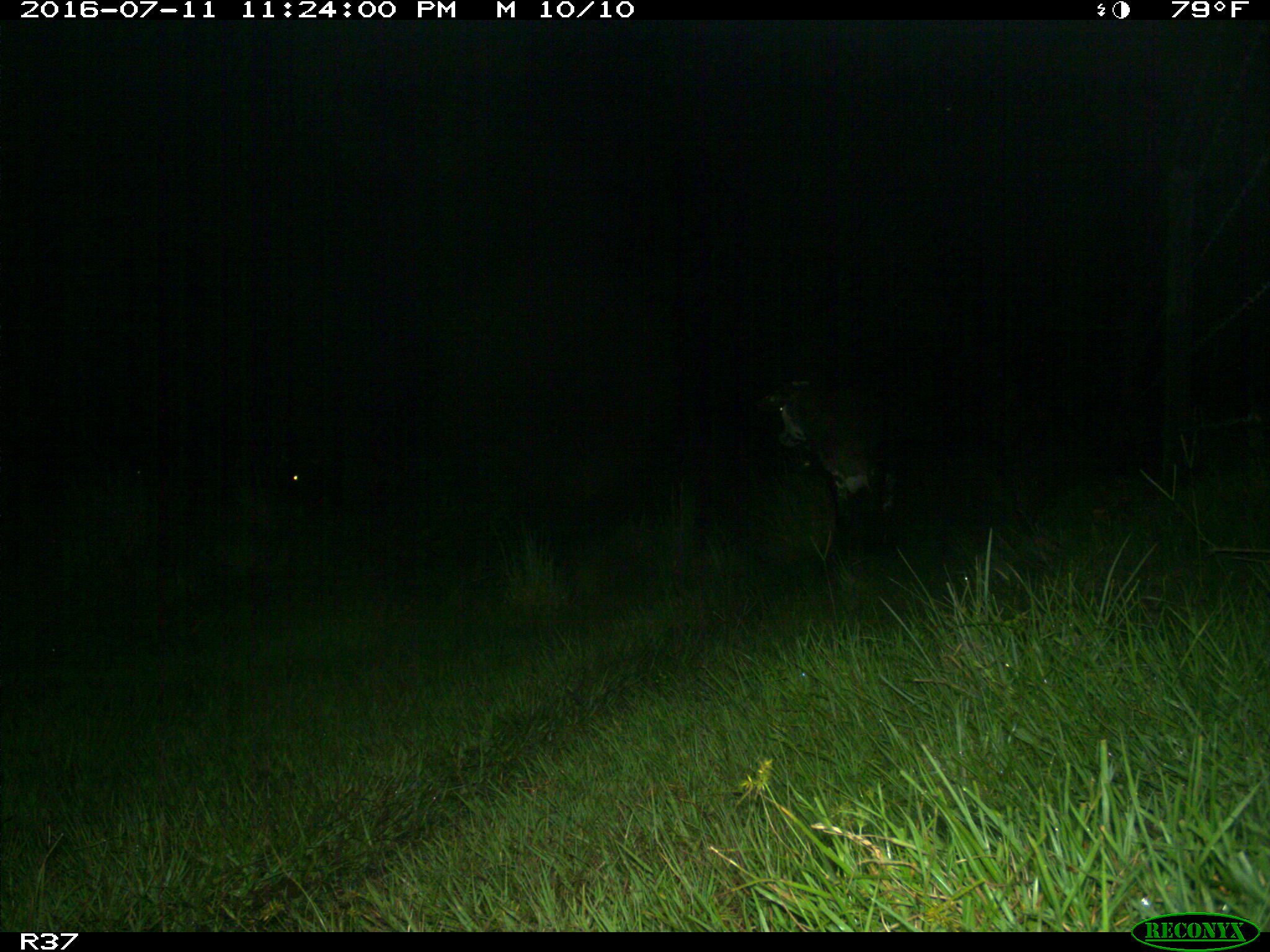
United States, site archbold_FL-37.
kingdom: Animalia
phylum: Chordata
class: Mammalia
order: Artiodactyla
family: Bovidae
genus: Bos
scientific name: Bos taurus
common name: domestic cow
Bos taurus (domestic cow).